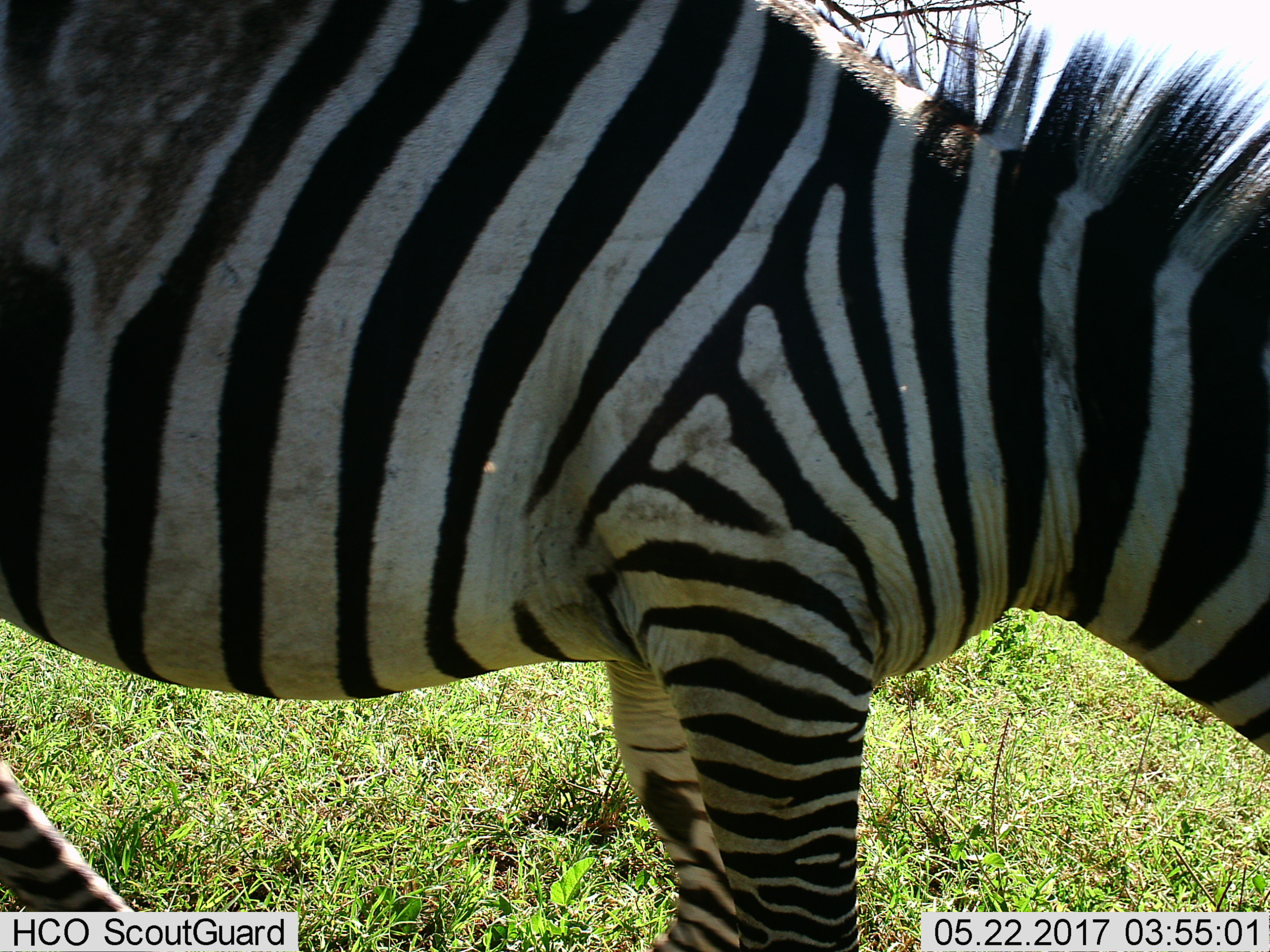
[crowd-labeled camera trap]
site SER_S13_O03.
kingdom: Animalia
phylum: Chordata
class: Mammalia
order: Perissodactyla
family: Equidae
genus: Equus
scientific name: Equus quagga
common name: plains zebra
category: zebraplains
Zebraplains (plains zebra) (Equus quagga), count 1. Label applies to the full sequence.